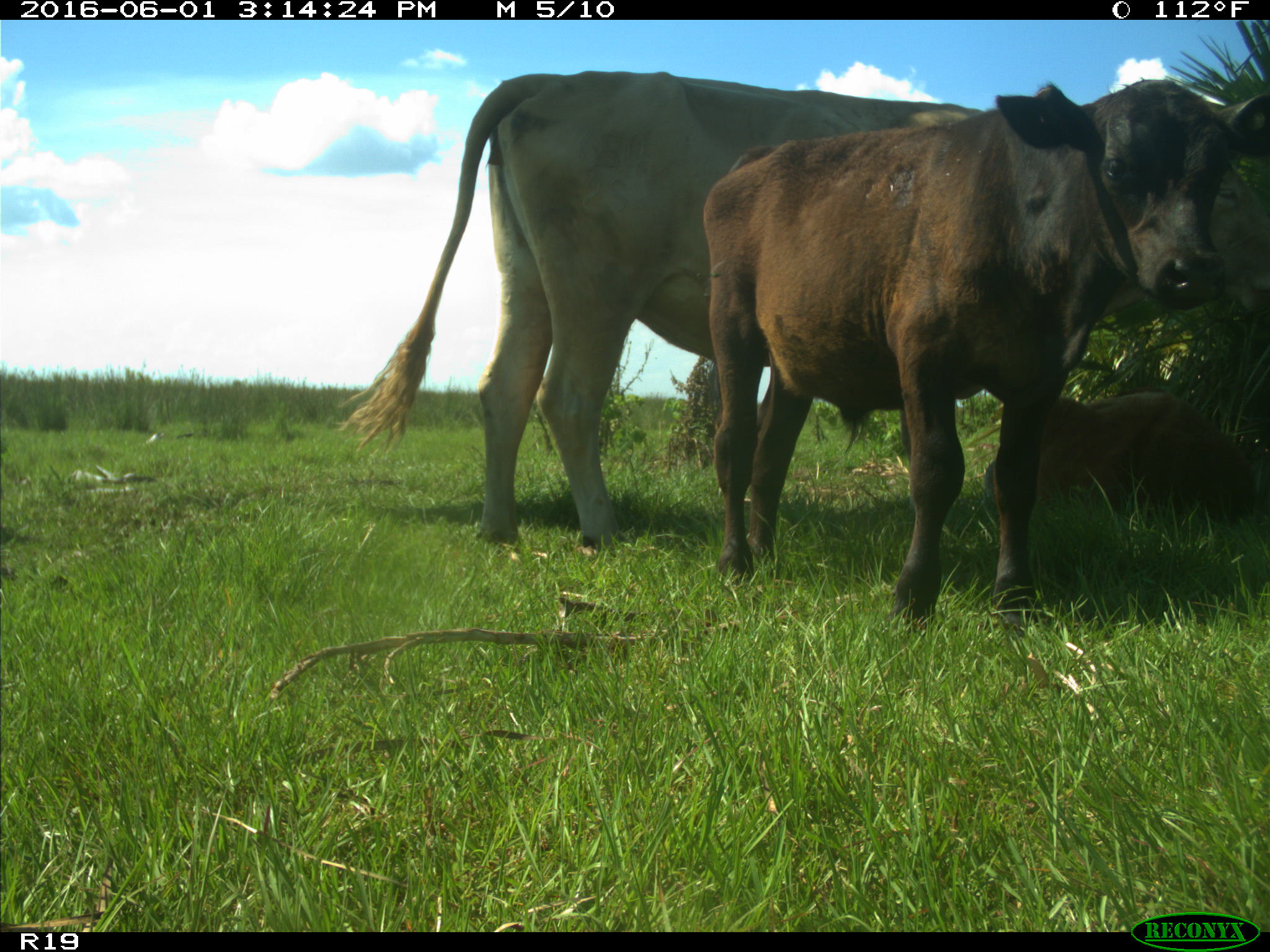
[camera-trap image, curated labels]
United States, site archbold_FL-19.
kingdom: Animalia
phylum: Chordata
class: Mammalia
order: Artiodactyla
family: Bovidae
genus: Bos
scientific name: Bos taurus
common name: domestic cow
Bos taurus (domestic cow).